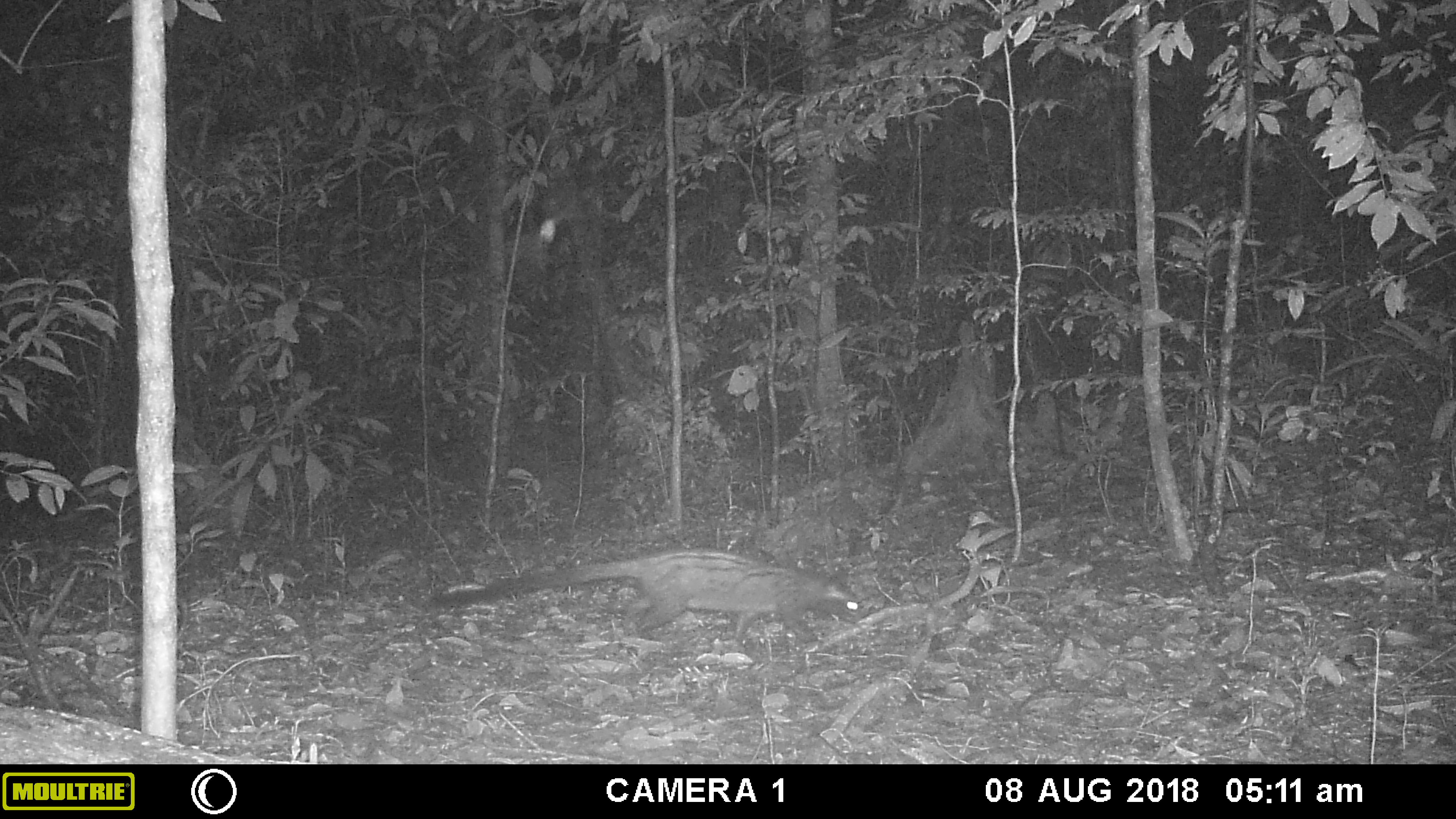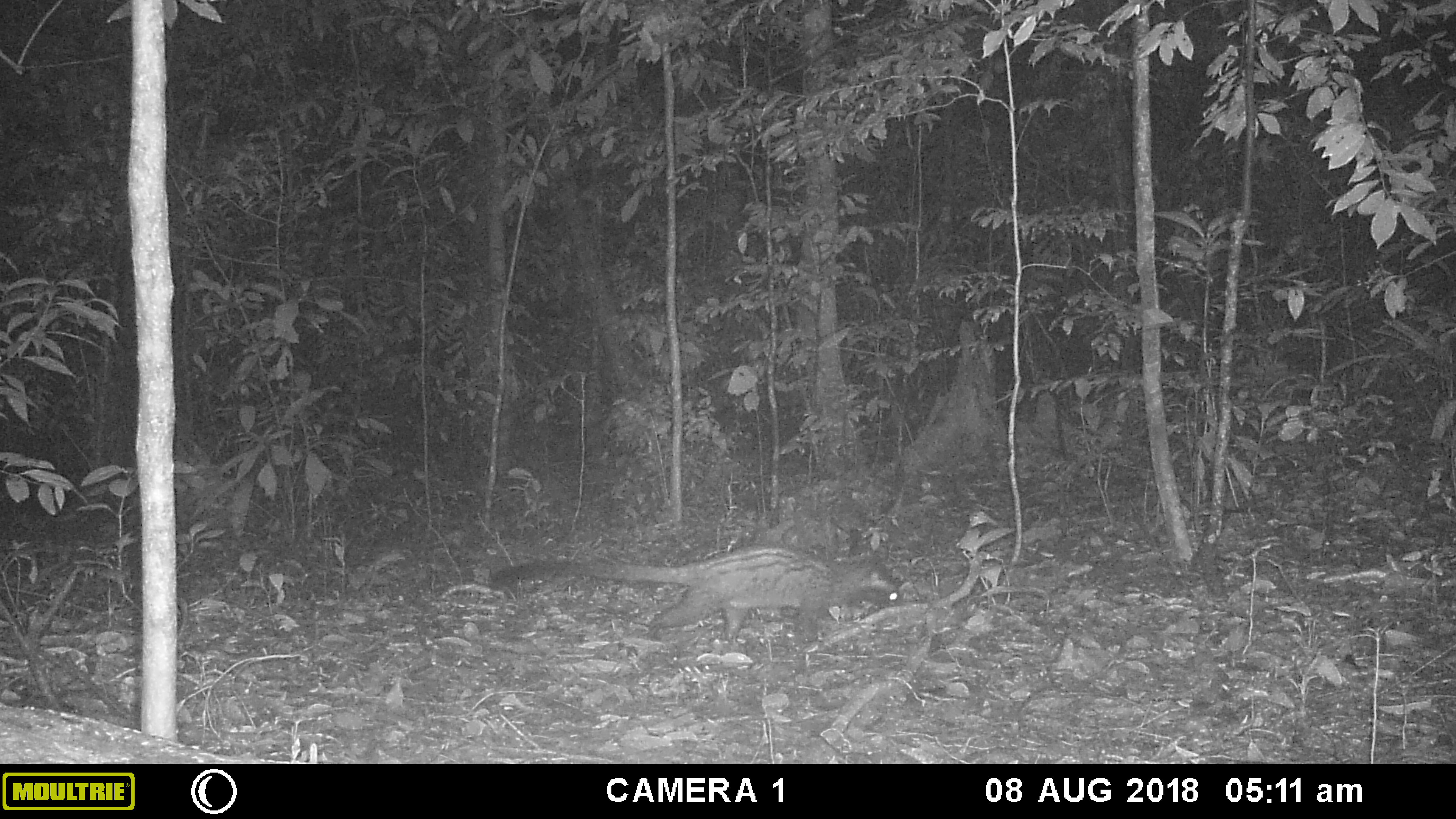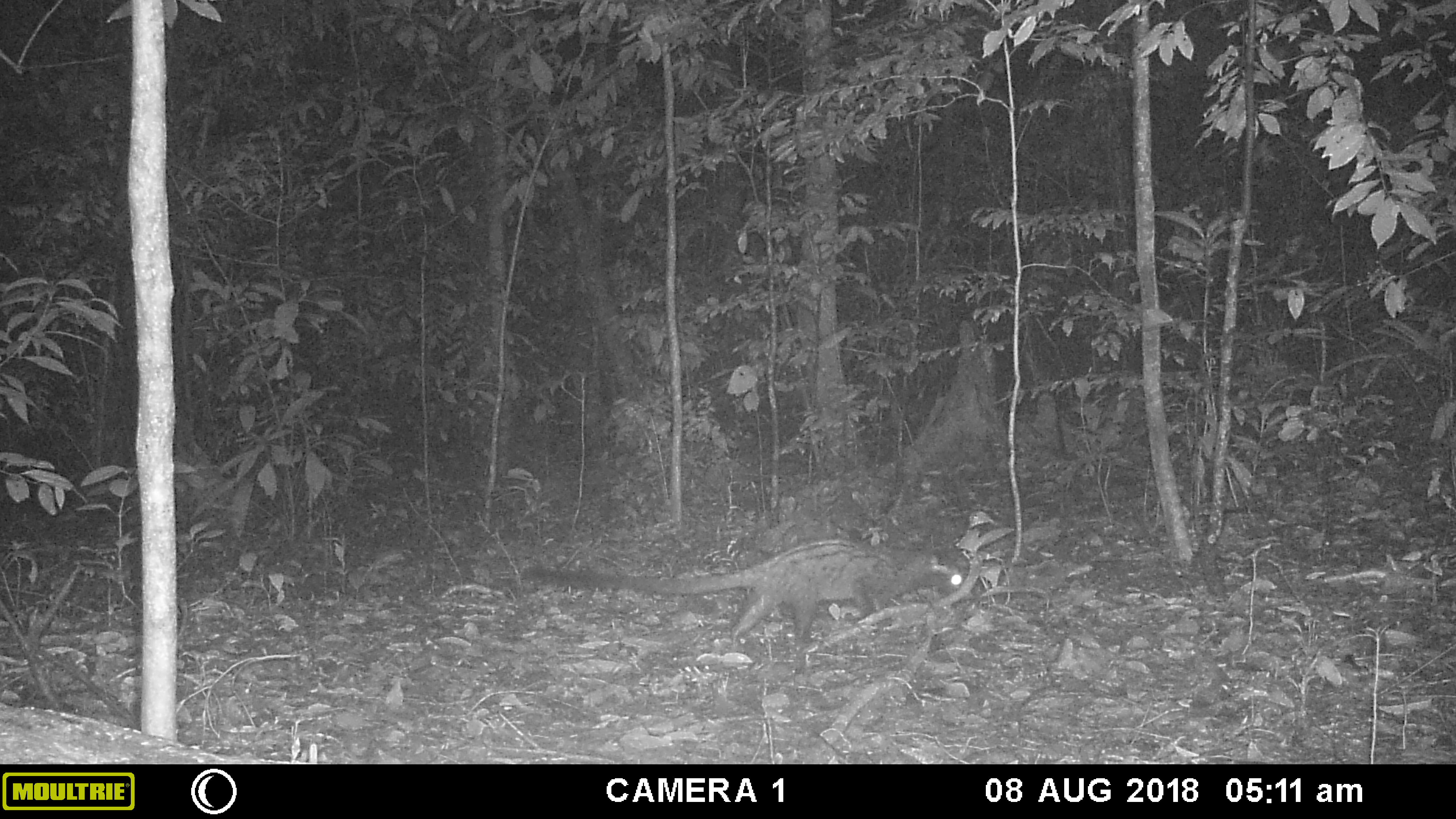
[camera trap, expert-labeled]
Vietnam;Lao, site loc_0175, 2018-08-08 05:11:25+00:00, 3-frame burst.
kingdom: Animalia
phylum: Chordata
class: Mammalia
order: Carnivora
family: Viverridae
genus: Paradoxurus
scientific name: Paradoxurus hermaphroditus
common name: common palm civet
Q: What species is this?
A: Common palm civet (Paradoxurus hermaphroditus).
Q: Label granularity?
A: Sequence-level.